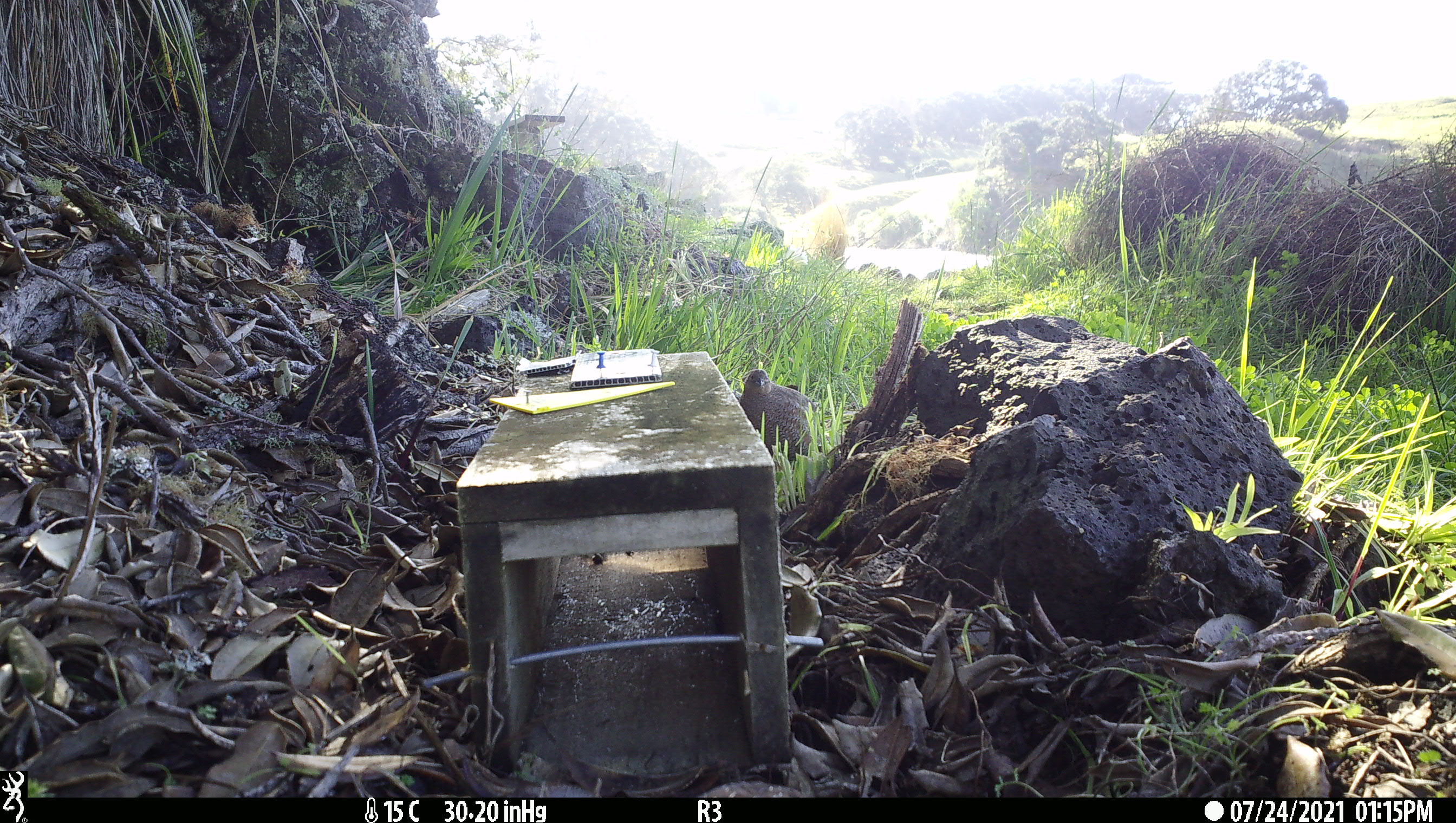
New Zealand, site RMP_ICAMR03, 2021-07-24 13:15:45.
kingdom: Animalia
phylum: Chordata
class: Aves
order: Galliformes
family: Phasianidae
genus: Synoicus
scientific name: Synoicus ypsilophorus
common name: brown quail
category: quail brown